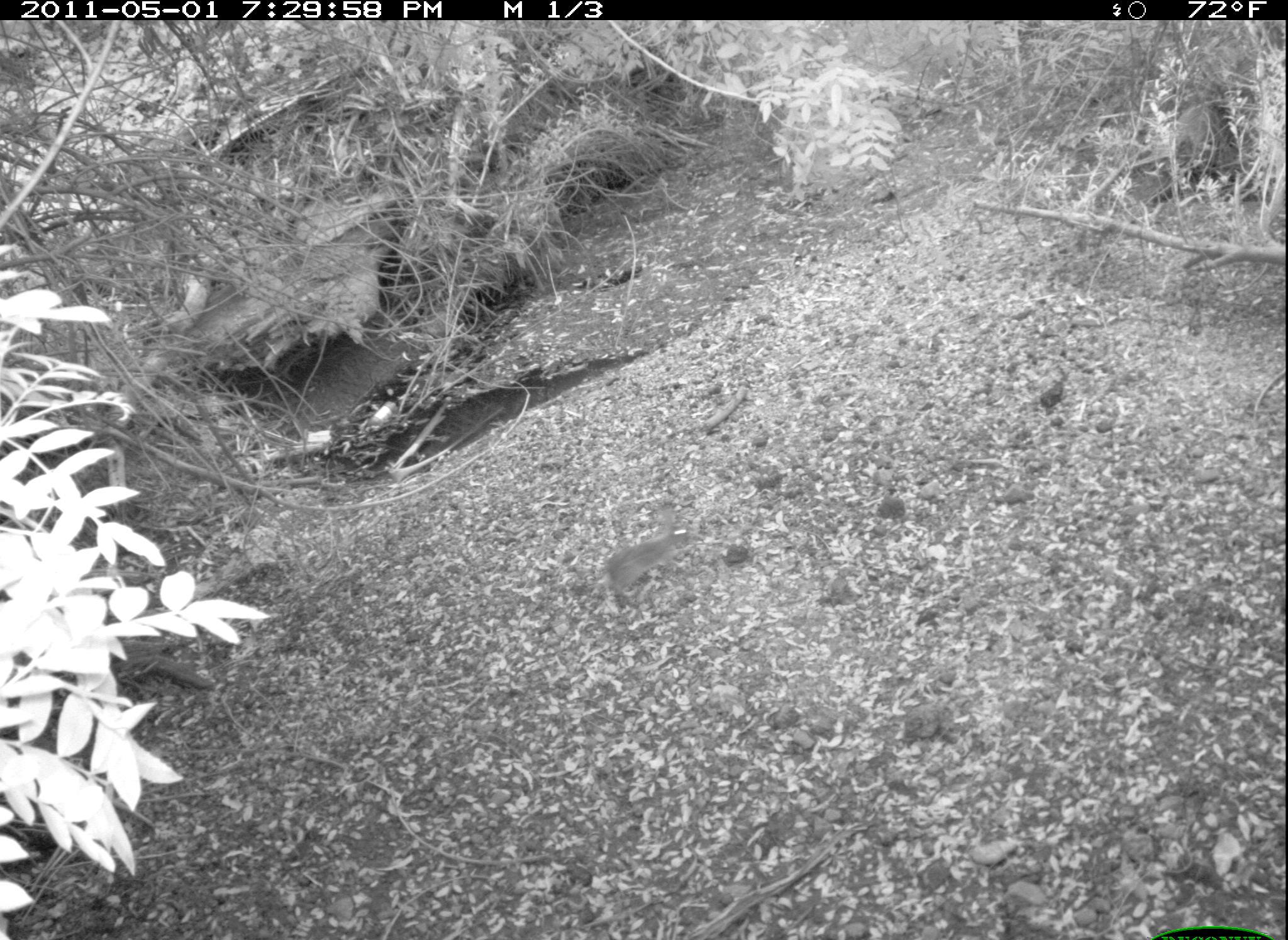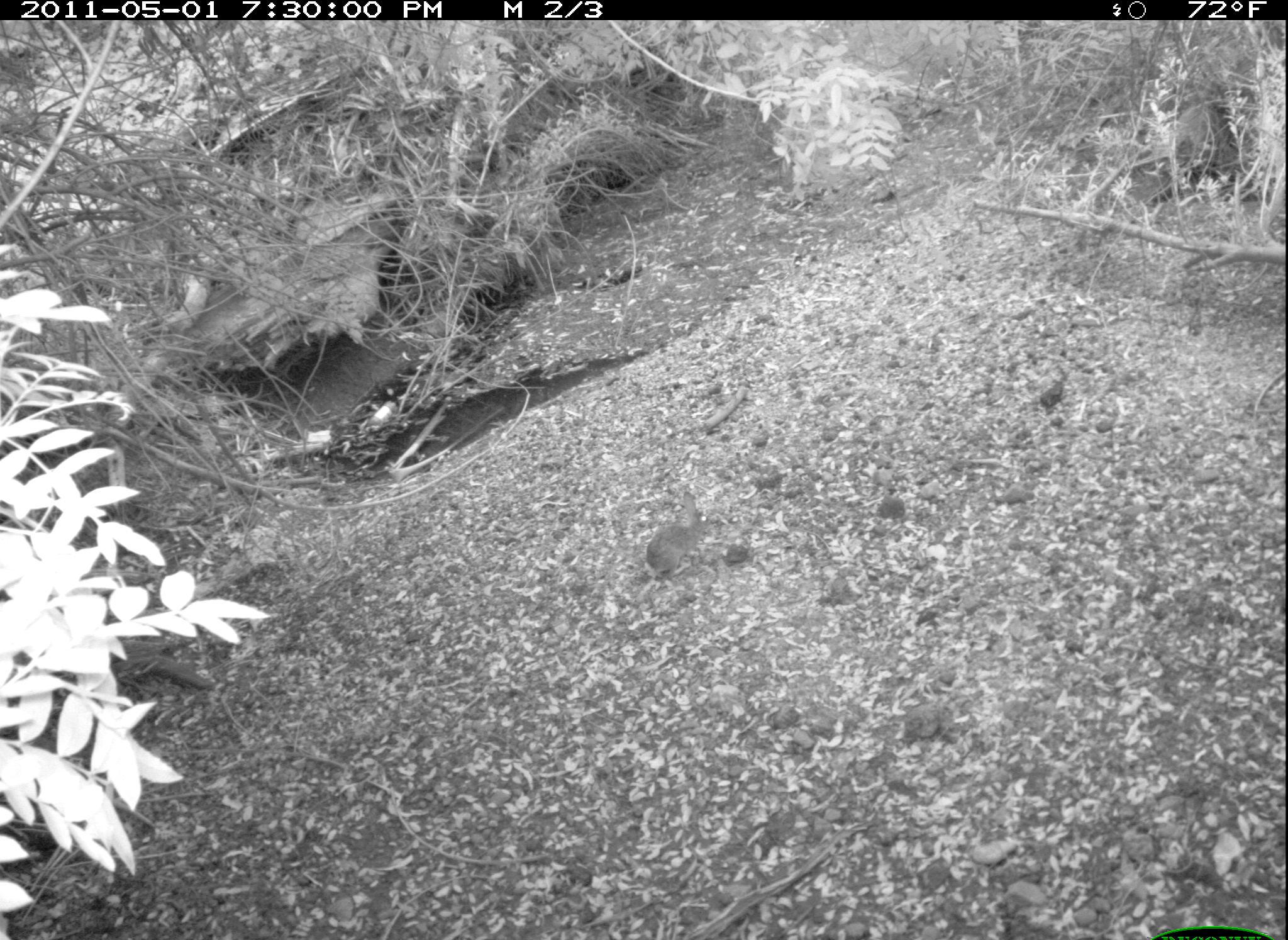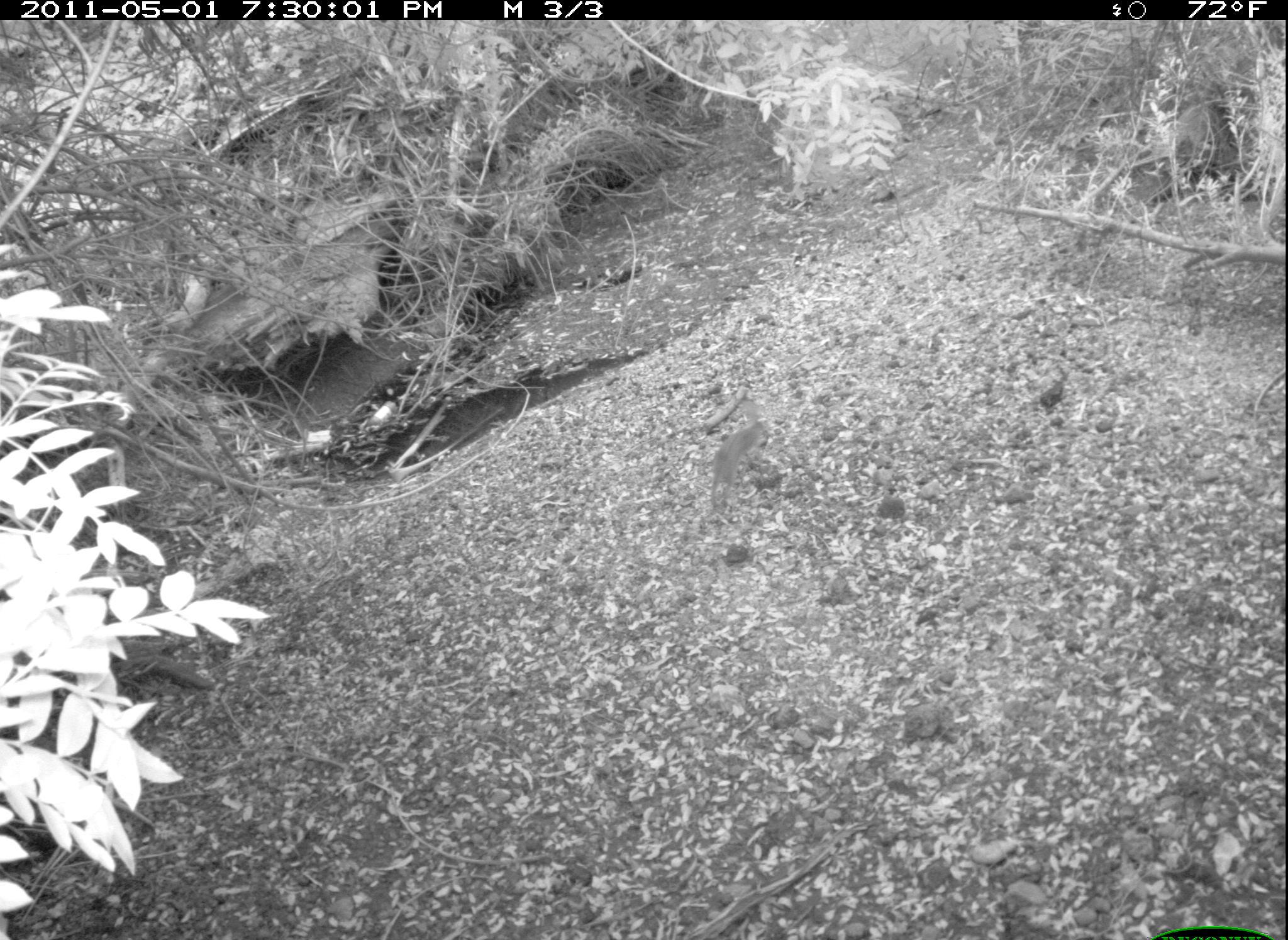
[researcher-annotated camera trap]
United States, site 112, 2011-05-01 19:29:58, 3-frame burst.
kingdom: Animalia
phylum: Chordata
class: Mammalia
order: Lagomorpha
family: Leporidae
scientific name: Leporidae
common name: rabbits and hares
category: rabbit